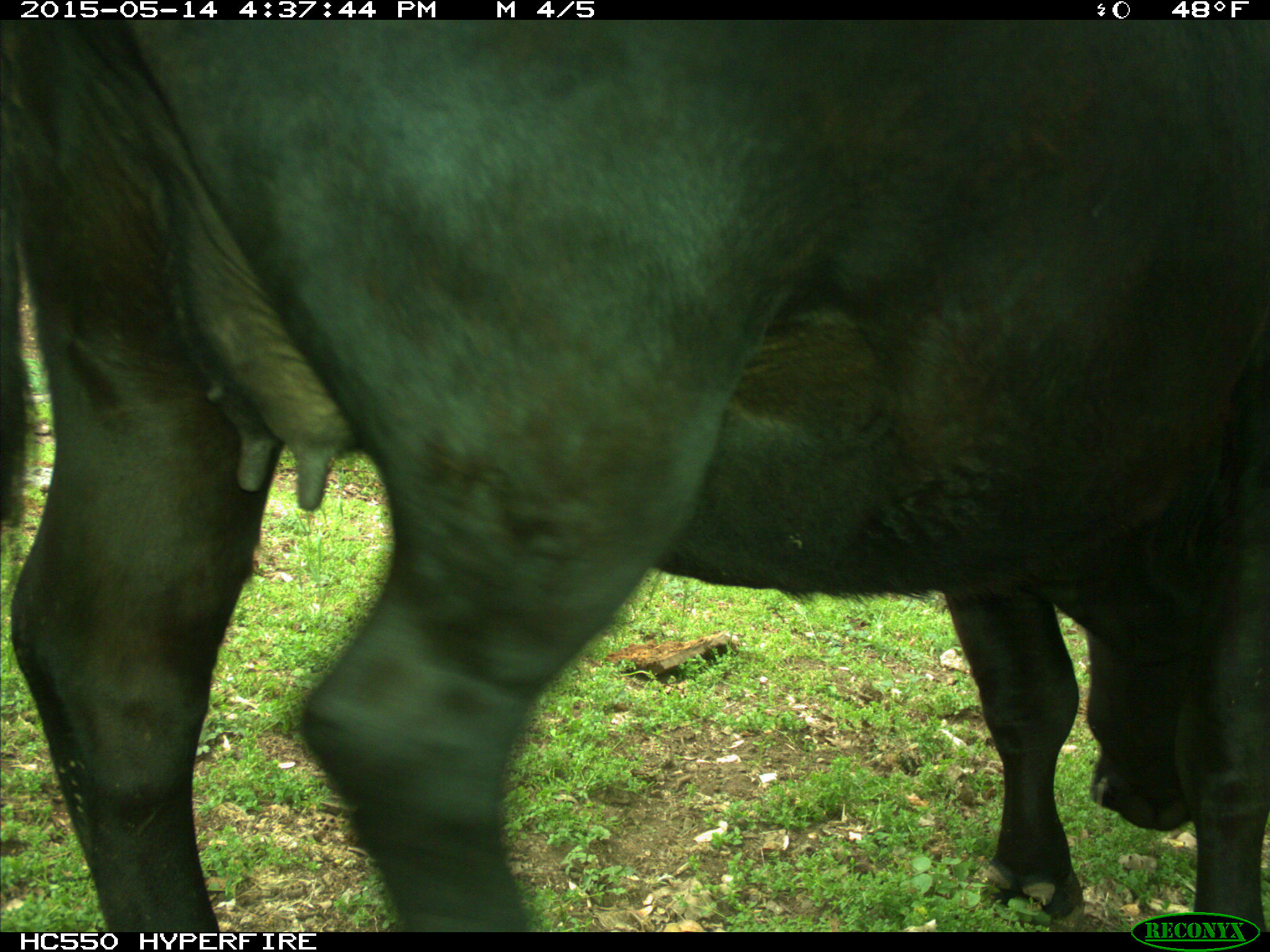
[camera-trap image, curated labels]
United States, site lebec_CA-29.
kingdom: Animalia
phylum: Chordata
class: Mammalia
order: Artiodactyla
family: Bovidae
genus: Bos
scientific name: Bos taurus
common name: domestic cow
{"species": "Bos taurus (domestic cow)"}